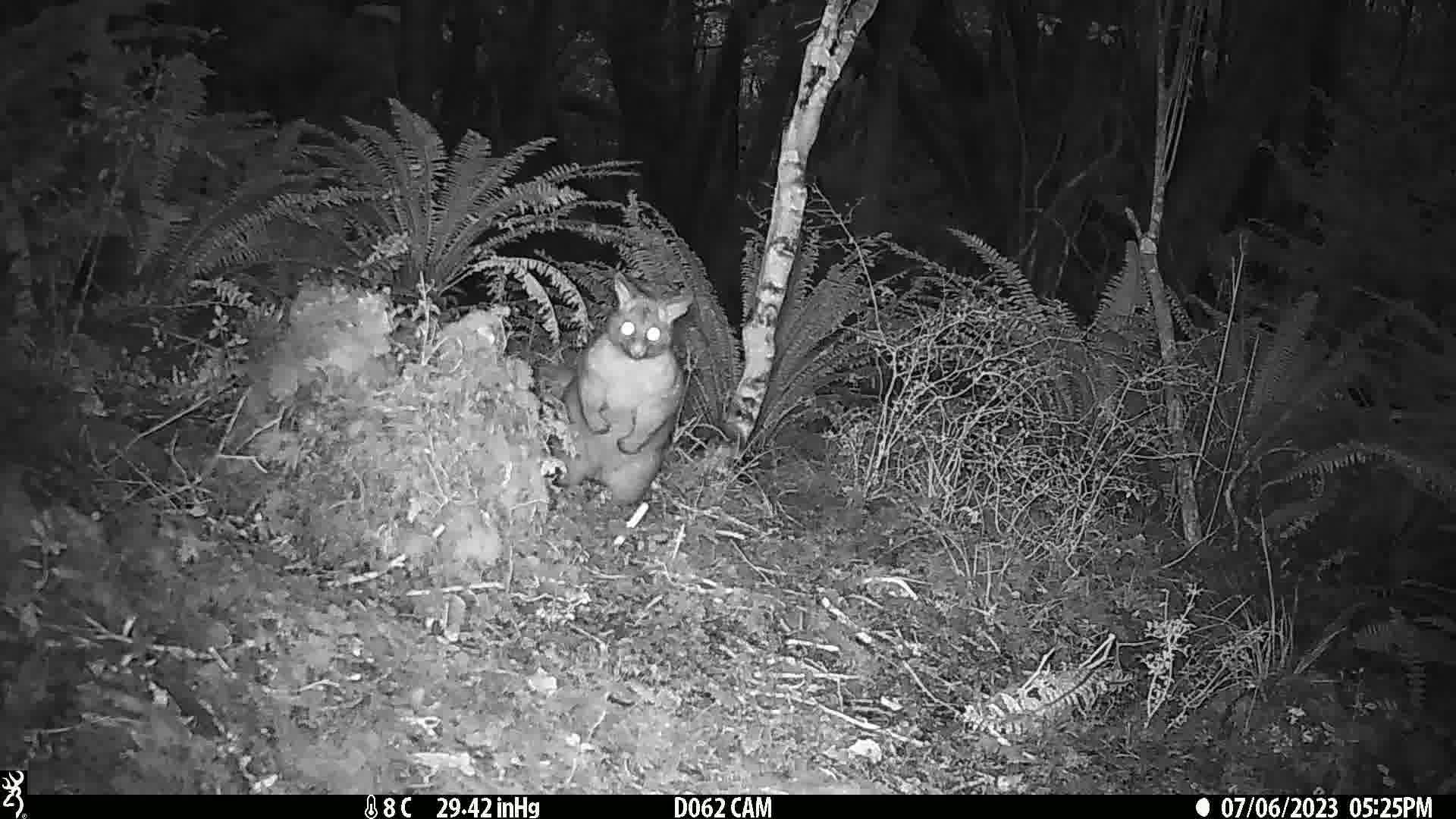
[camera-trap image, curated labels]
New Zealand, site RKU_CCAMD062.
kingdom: Animalia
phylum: Chordata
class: Mammalia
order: Diprotodontia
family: Phalangeridae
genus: Trichosurus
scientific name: Trichosurus vulpecula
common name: common brushtail possum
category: possum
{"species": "possum (common brushtail possum) (Trichosurus vulpecula)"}